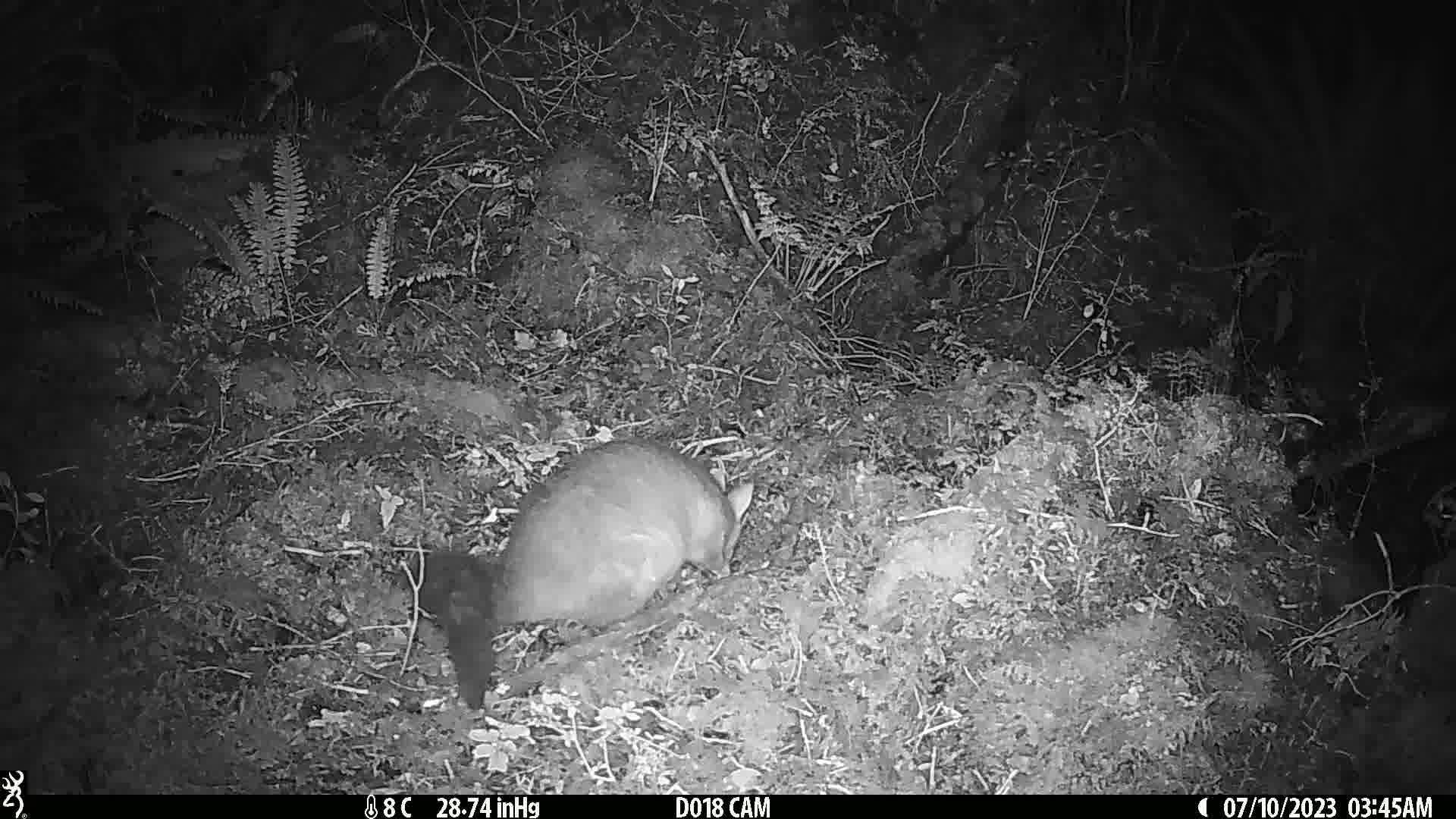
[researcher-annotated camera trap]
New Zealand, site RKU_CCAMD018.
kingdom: Animalia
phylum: Chordata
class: Mammalia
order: Diprotodontia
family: Phalangeridae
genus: Trichosurus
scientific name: Trichosurus vulpecula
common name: common brushtail possum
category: possum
Possum (common brushtail possum) (Trichosurus vulpecula).